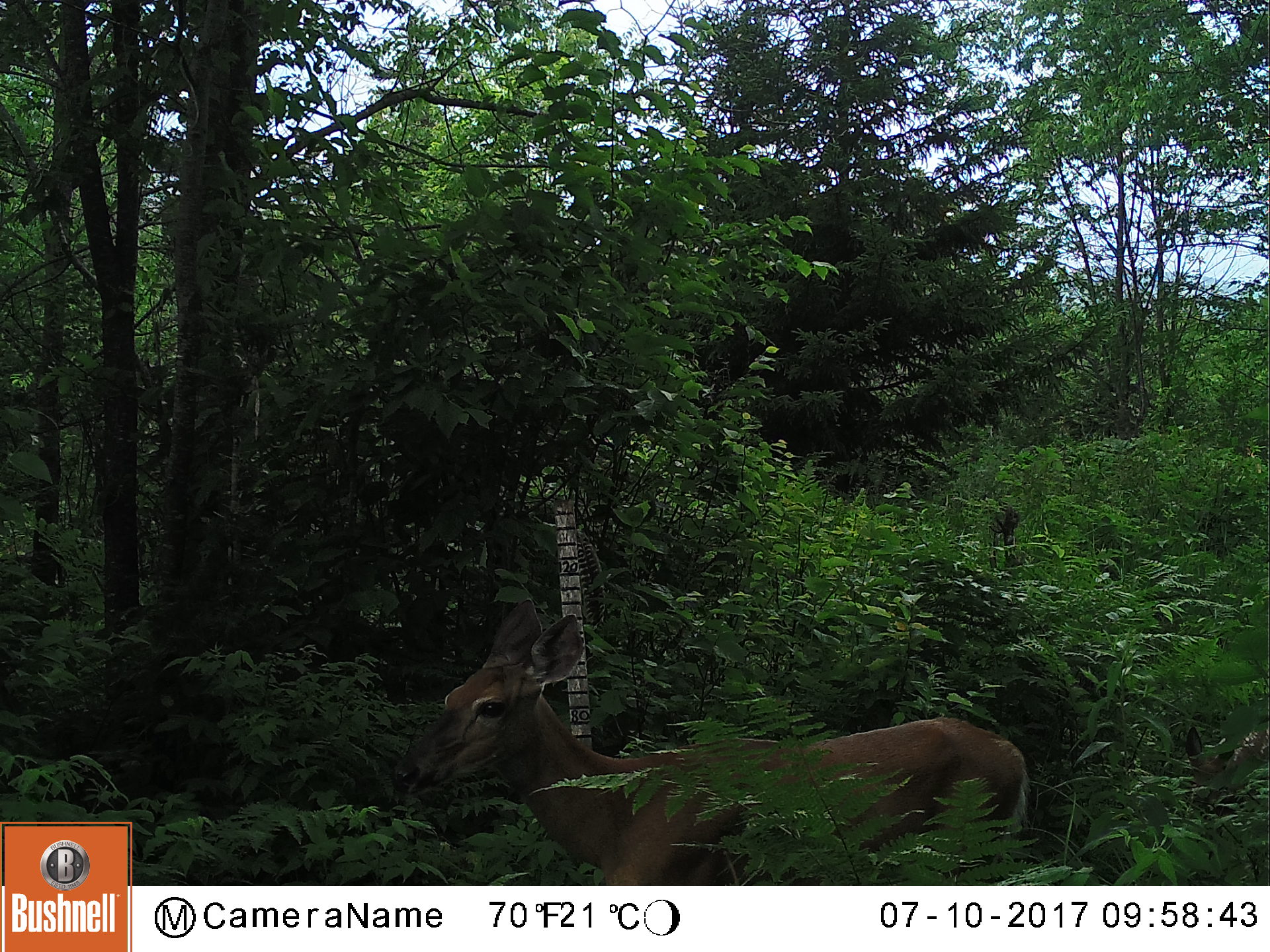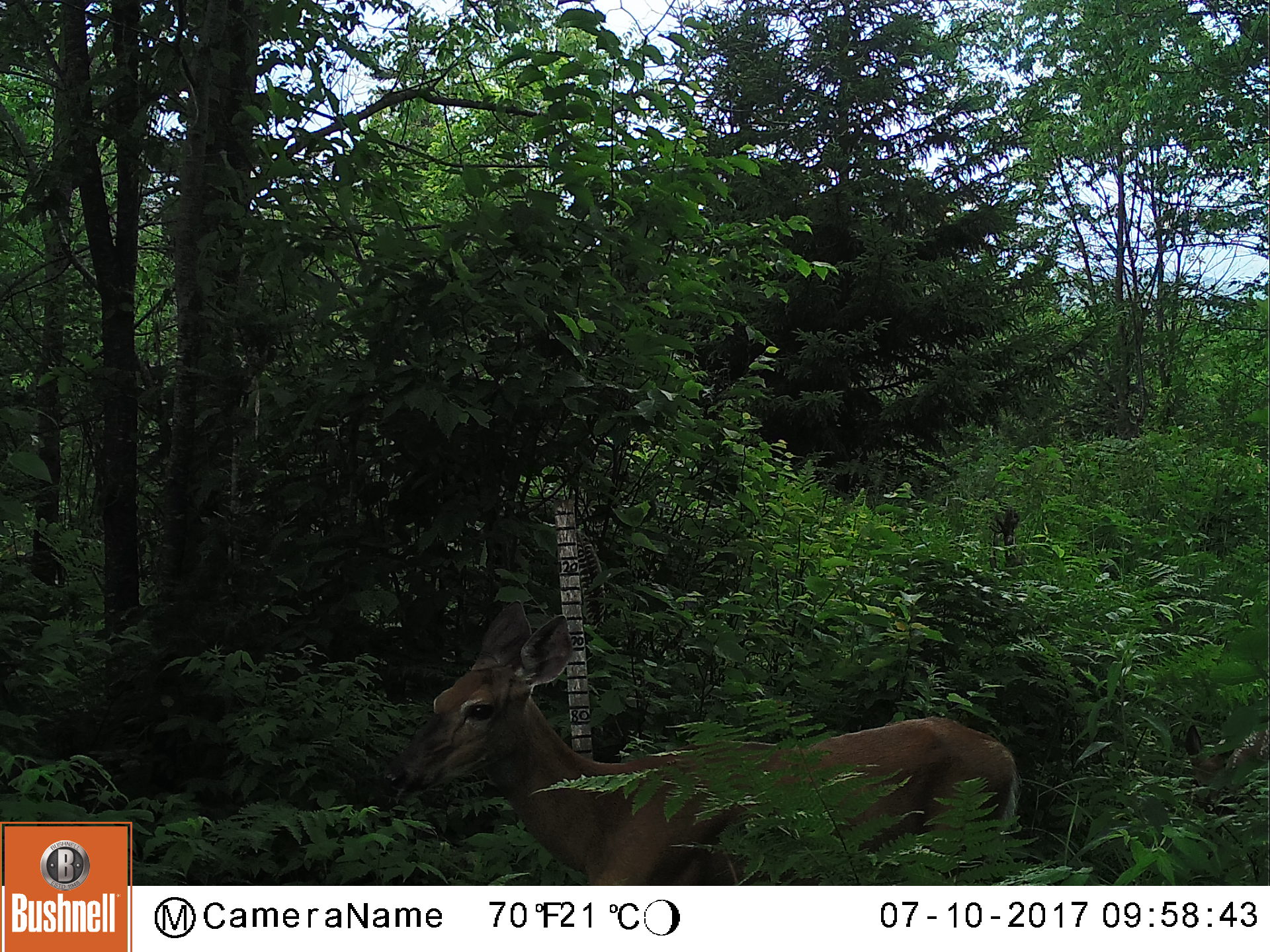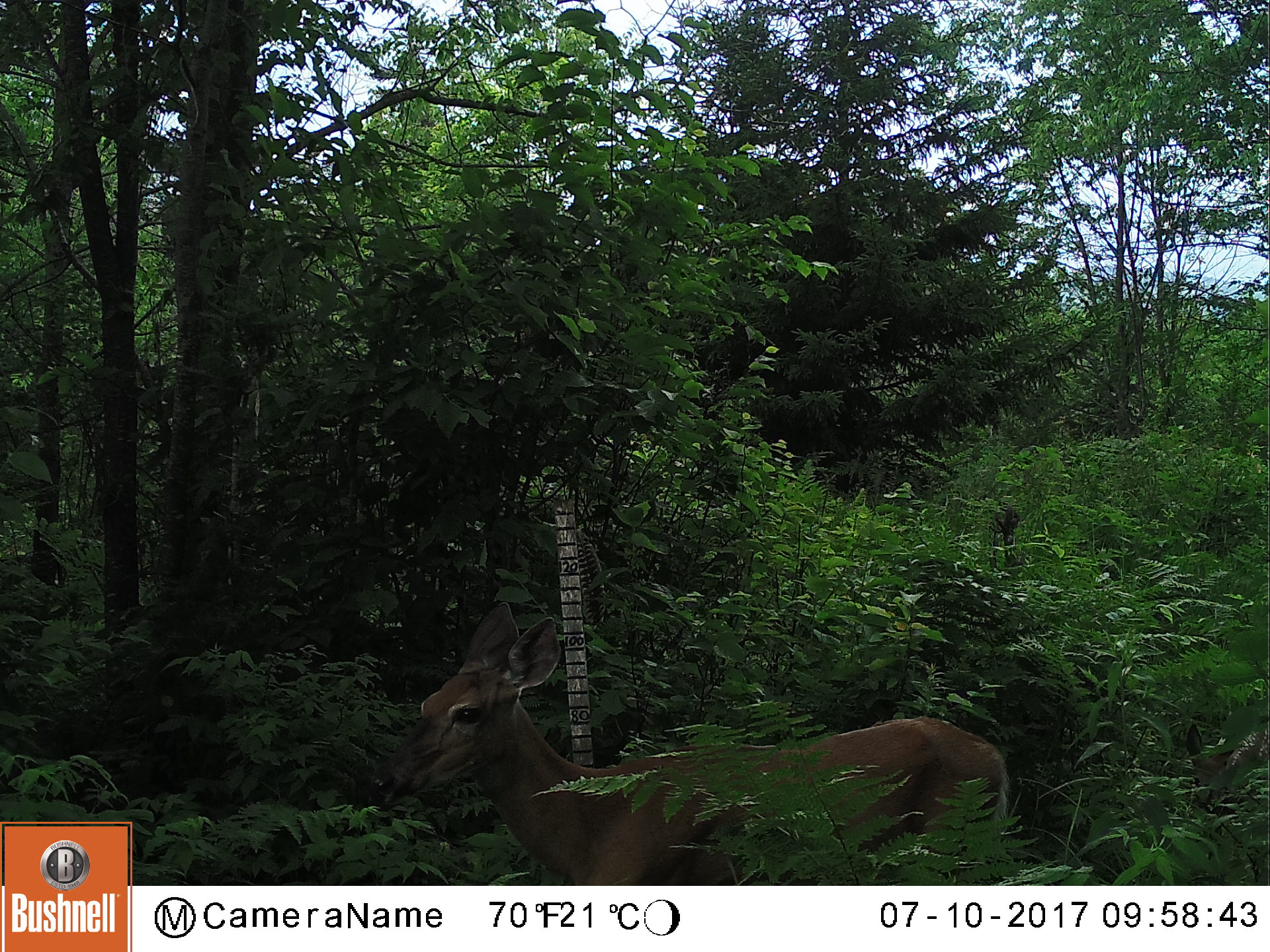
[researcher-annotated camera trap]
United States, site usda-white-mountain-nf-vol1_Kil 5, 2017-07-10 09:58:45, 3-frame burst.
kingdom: Animalia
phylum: Chordata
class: Mammalia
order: Artiodactyla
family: Cervidae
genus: Odocoileus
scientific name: Odocoileus virginianus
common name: white-tailed deer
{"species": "white-tailed deer (Odocoileus virginianus)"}